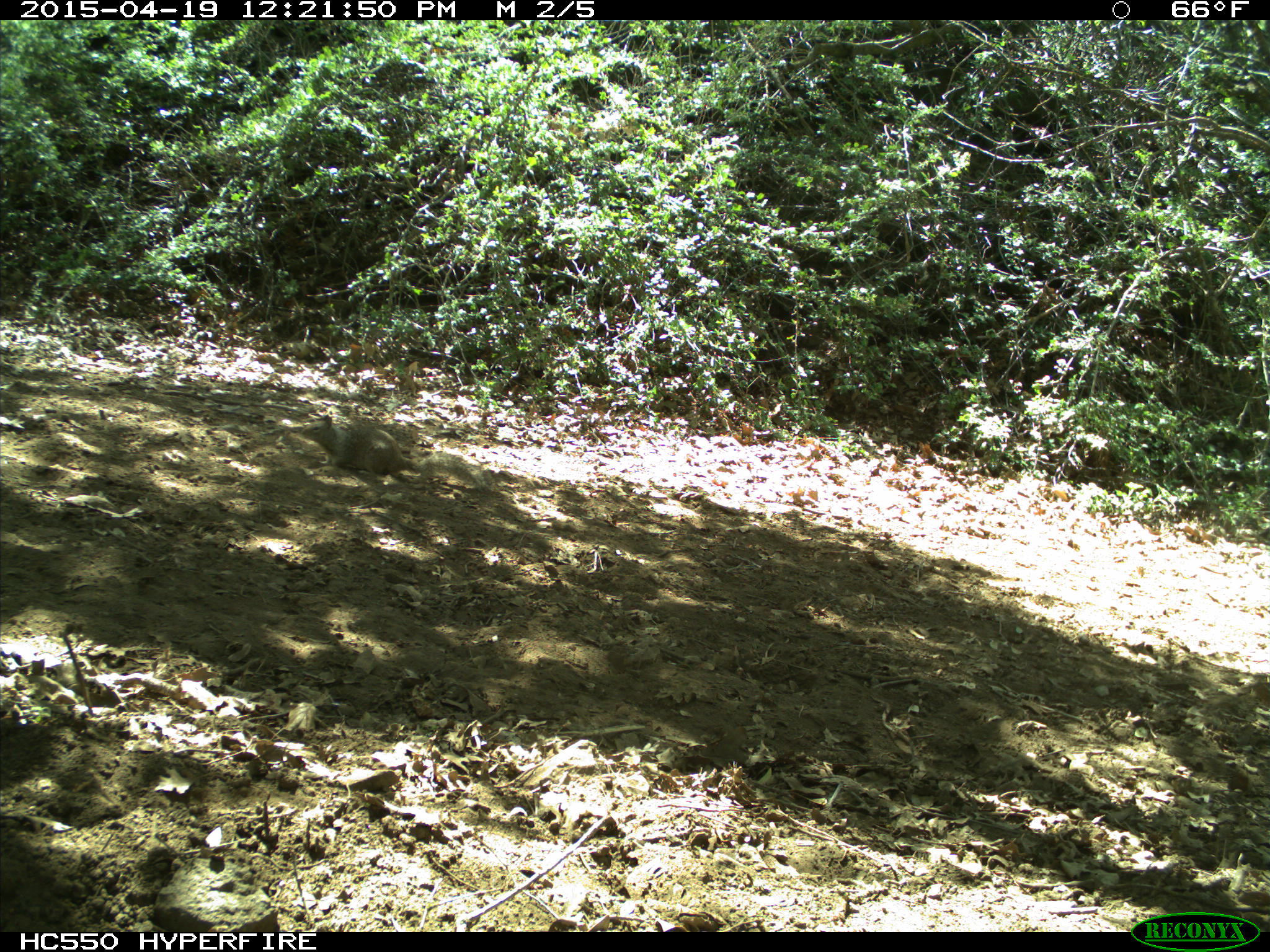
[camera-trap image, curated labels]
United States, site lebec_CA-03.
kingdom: Animalia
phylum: Chordata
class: Mammalia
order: Rodentia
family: Sciuridae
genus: Otospermophilus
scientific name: Otospermophilus beecheyi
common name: california ground squirrel